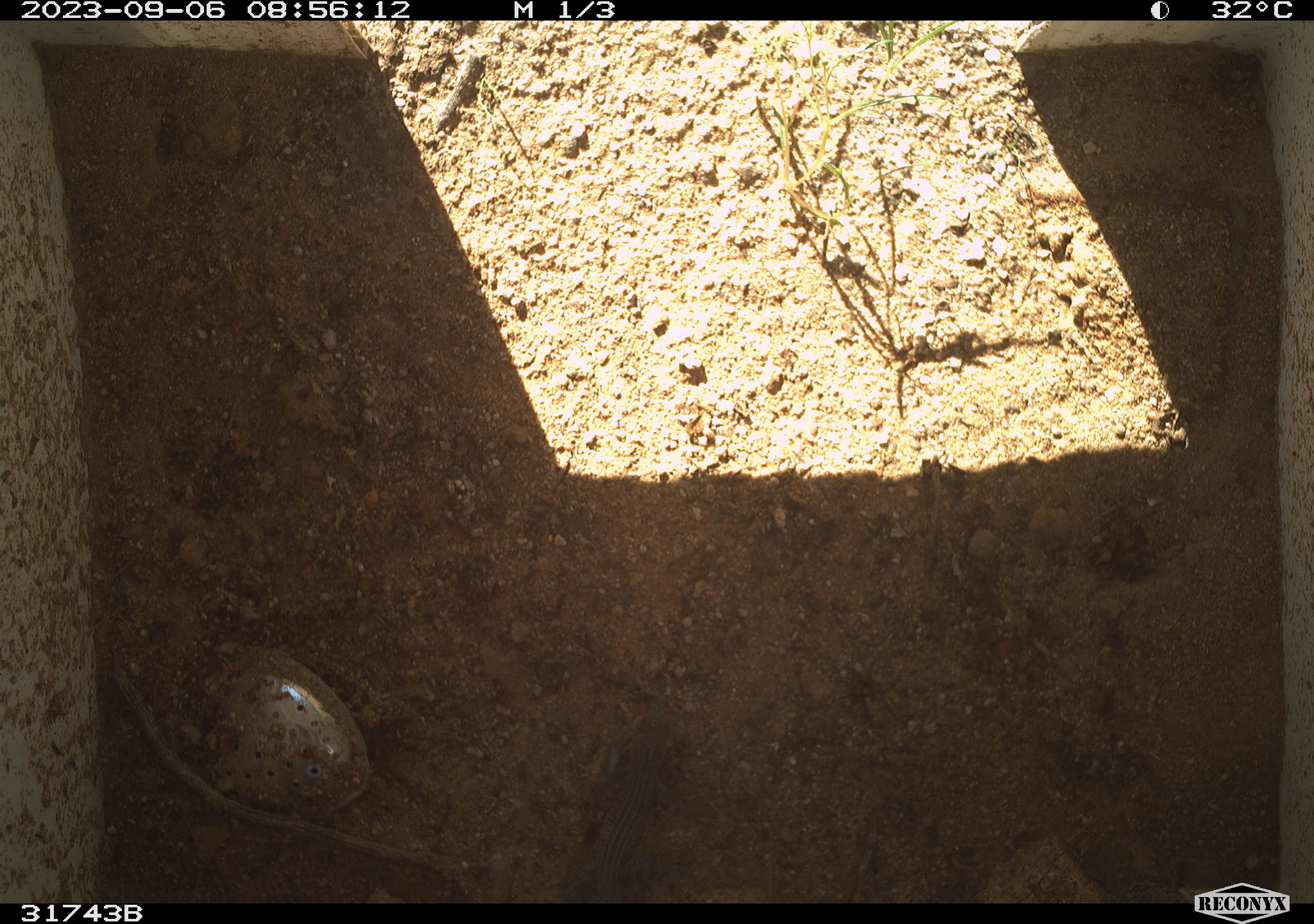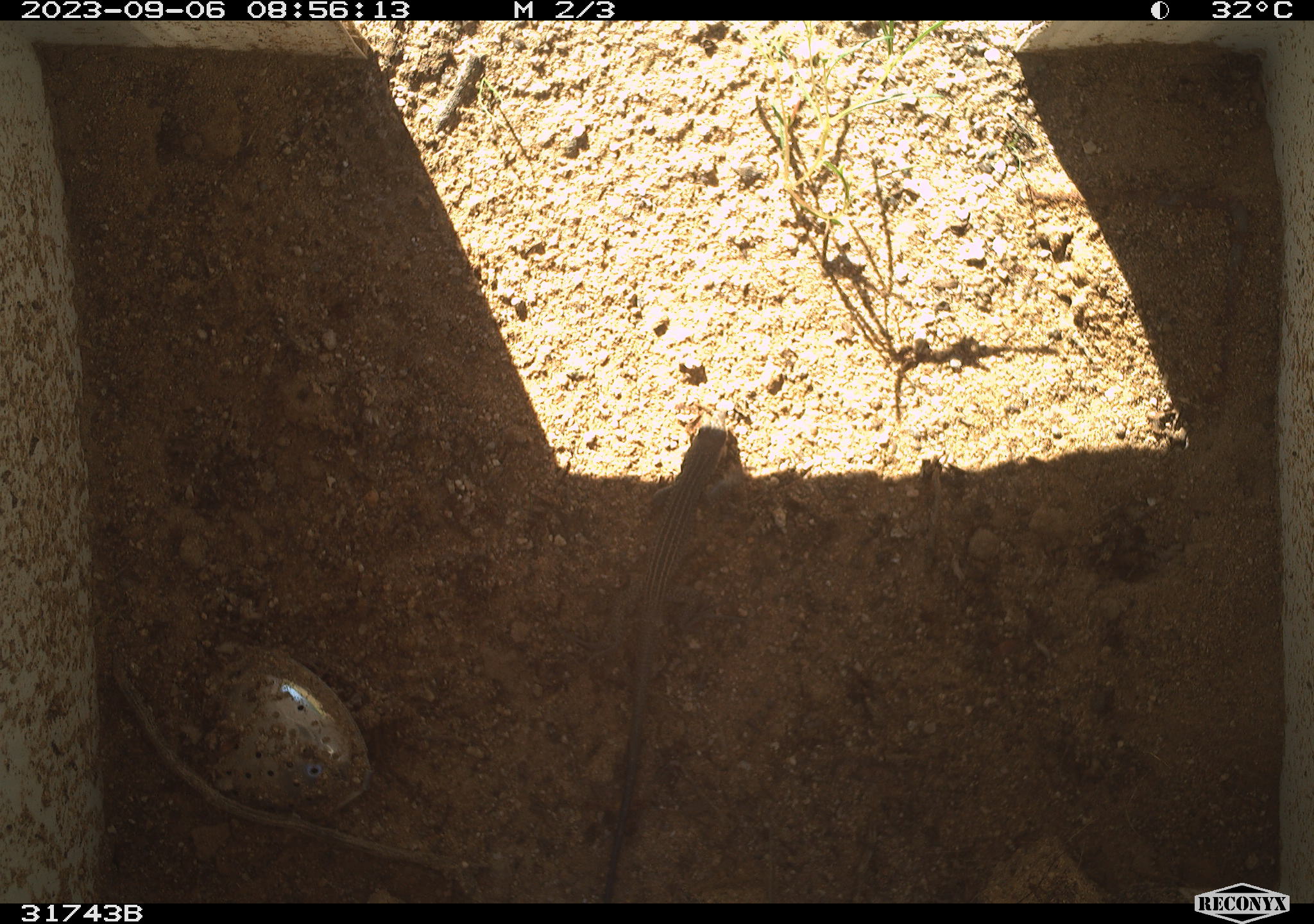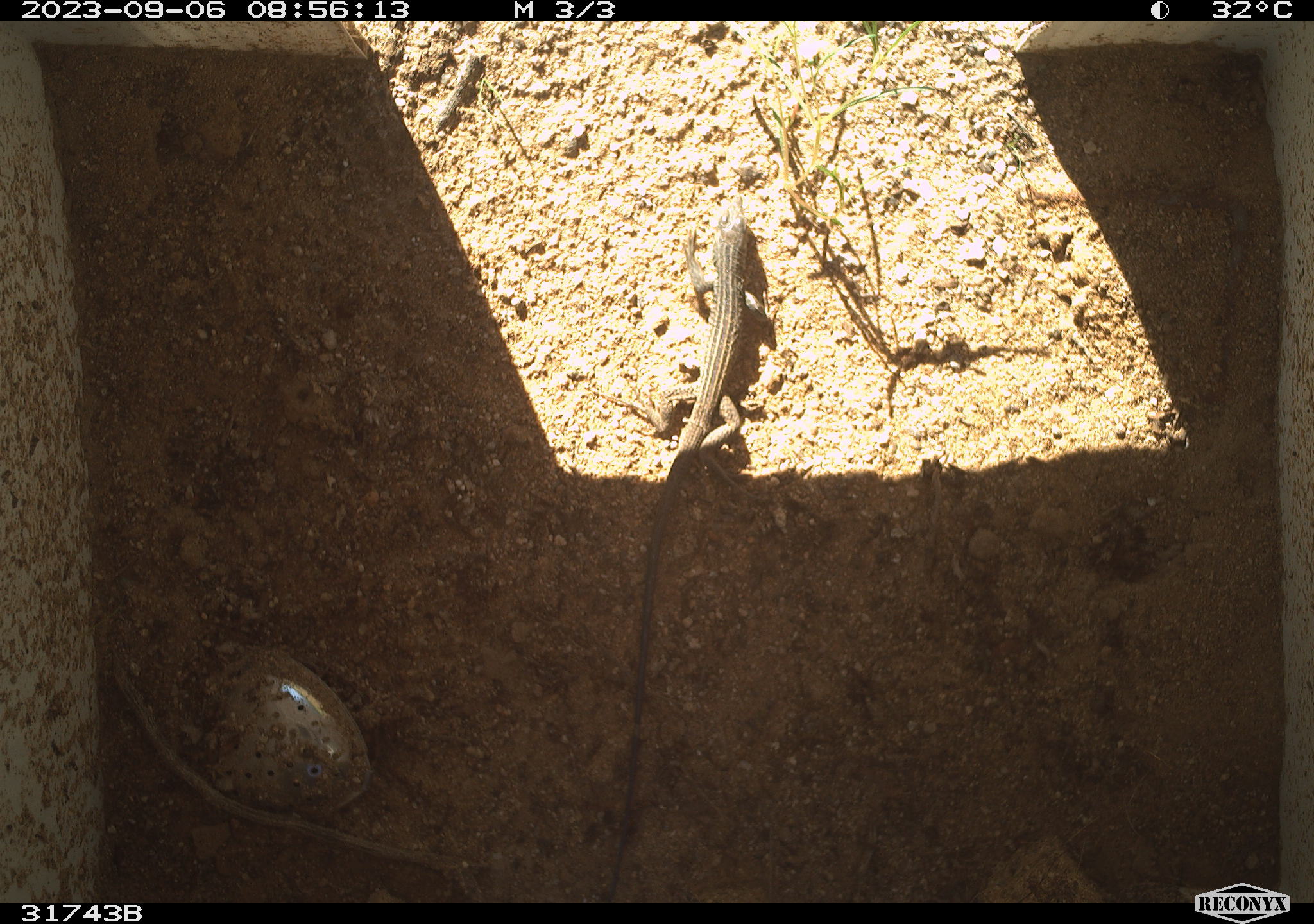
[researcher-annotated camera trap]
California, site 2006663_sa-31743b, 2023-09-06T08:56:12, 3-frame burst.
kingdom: Animalia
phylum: Chordata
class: Reptilia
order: Squamata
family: Teiidae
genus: Aspidoscelis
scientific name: Aspidoscelis tigris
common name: western whiptail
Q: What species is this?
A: Western whiptail (Aspidoscelis tigris).